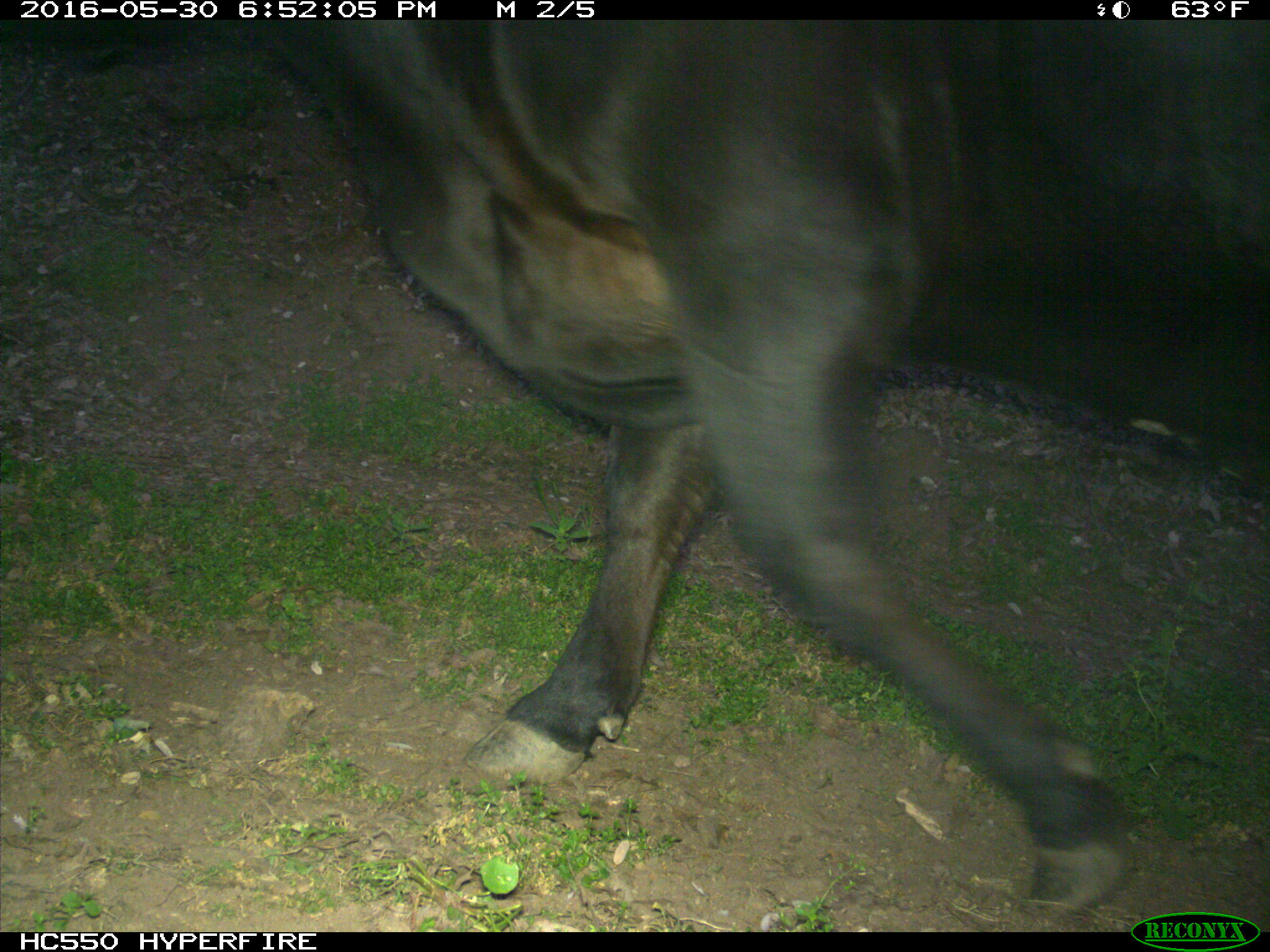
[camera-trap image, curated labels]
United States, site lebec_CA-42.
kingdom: Animalia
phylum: Chordata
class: Mammalia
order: Artiodactyla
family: Bovidae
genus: Bos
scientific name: Bos taurus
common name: domestic cow